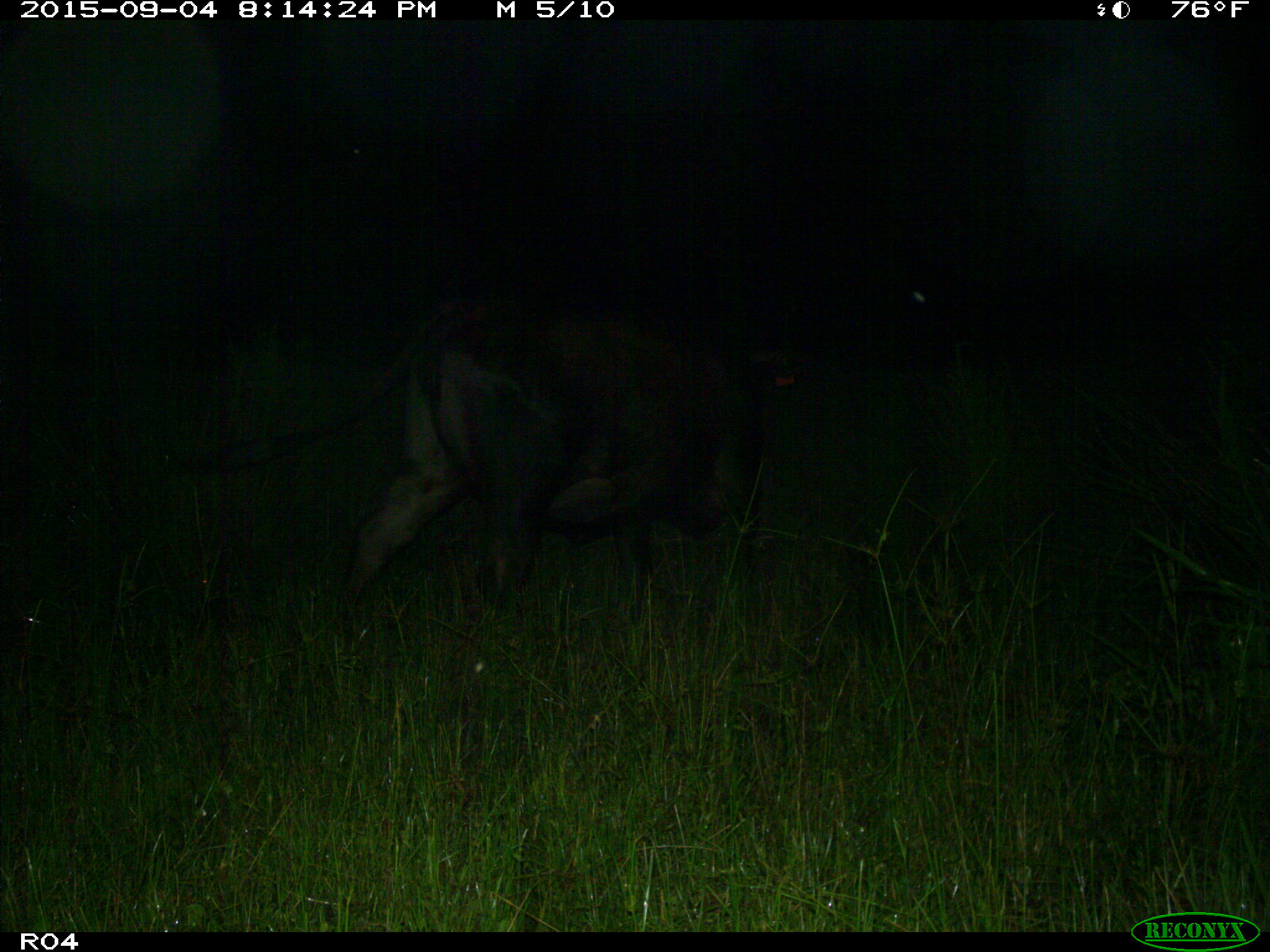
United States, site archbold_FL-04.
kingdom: Animalia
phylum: Chordata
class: Mammalia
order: Artiodactyla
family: Bovidae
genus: Bos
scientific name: Bos taurus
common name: domestic cow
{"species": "Bos taurus (domestic cow)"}